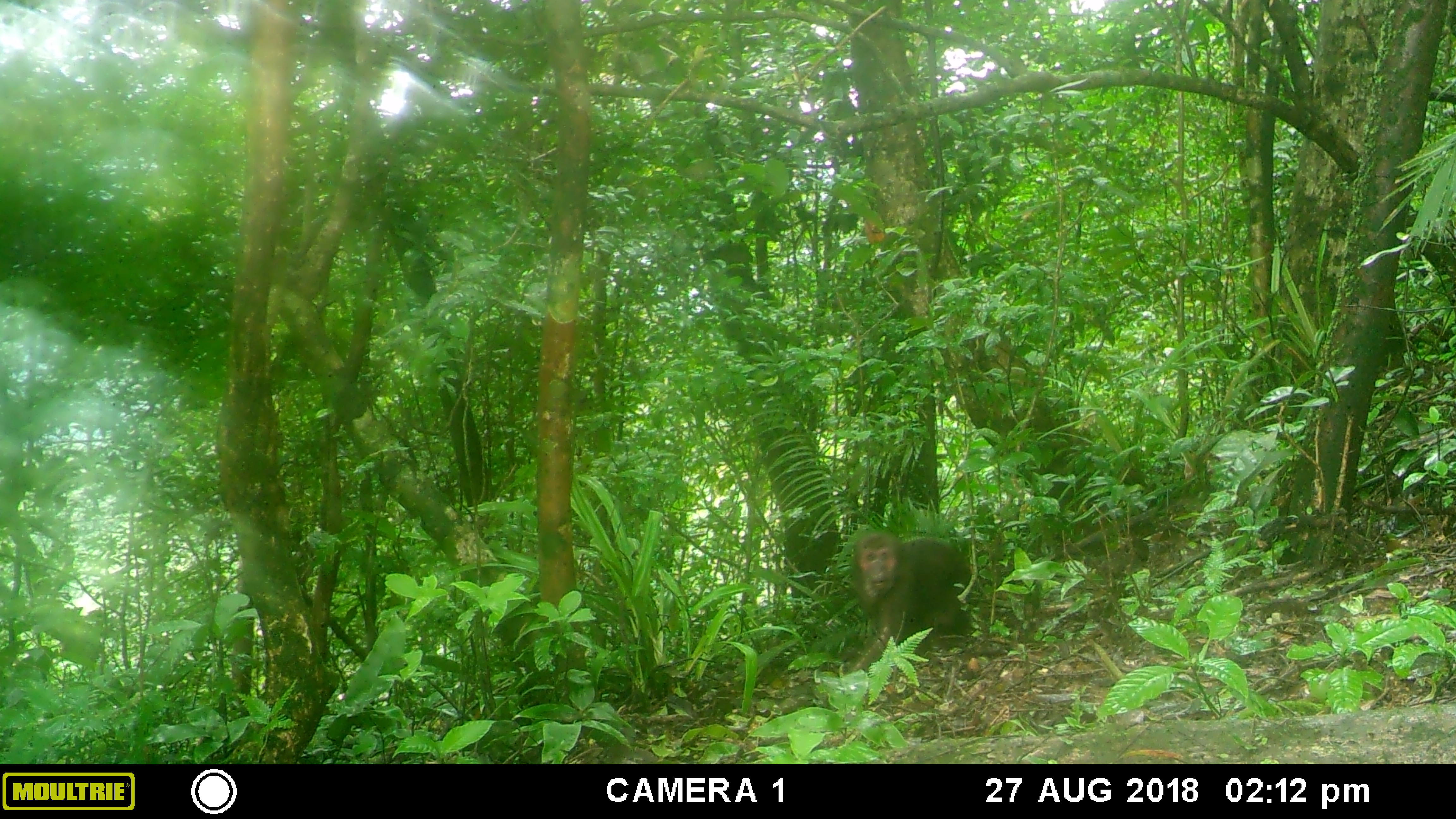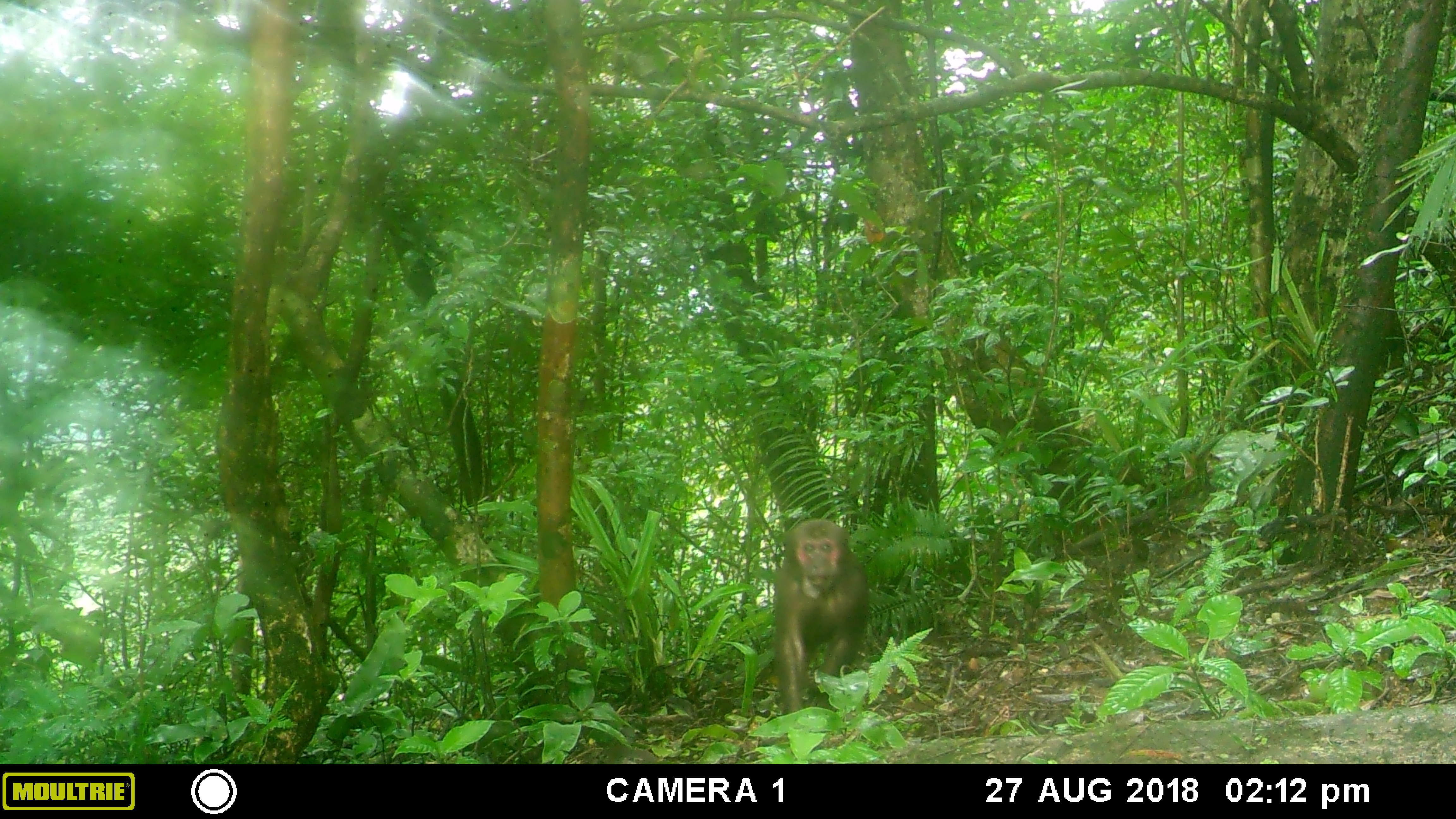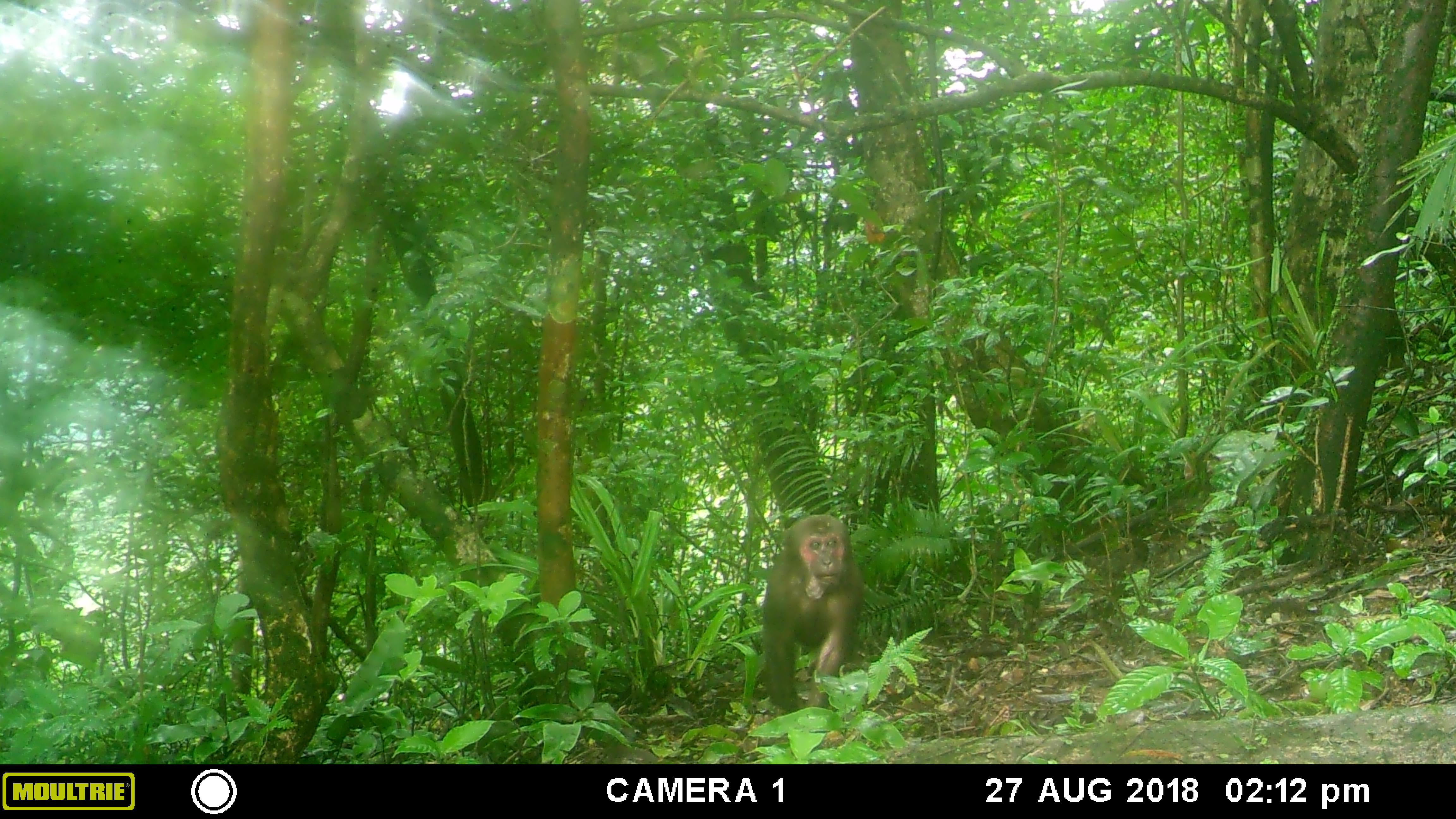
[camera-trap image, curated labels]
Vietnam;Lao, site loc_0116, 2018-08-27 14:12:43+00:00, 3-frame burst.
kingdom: Animalia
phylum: Chordata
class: Mammalia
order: Primates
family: Cercopithecidae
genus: Macaca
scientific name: Macaca arctoides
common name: stump-tailed macaque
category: stump tailed macaque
Stump tailed macaque (stump-tailed macaque) (Macaca arctoides). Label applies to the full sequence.